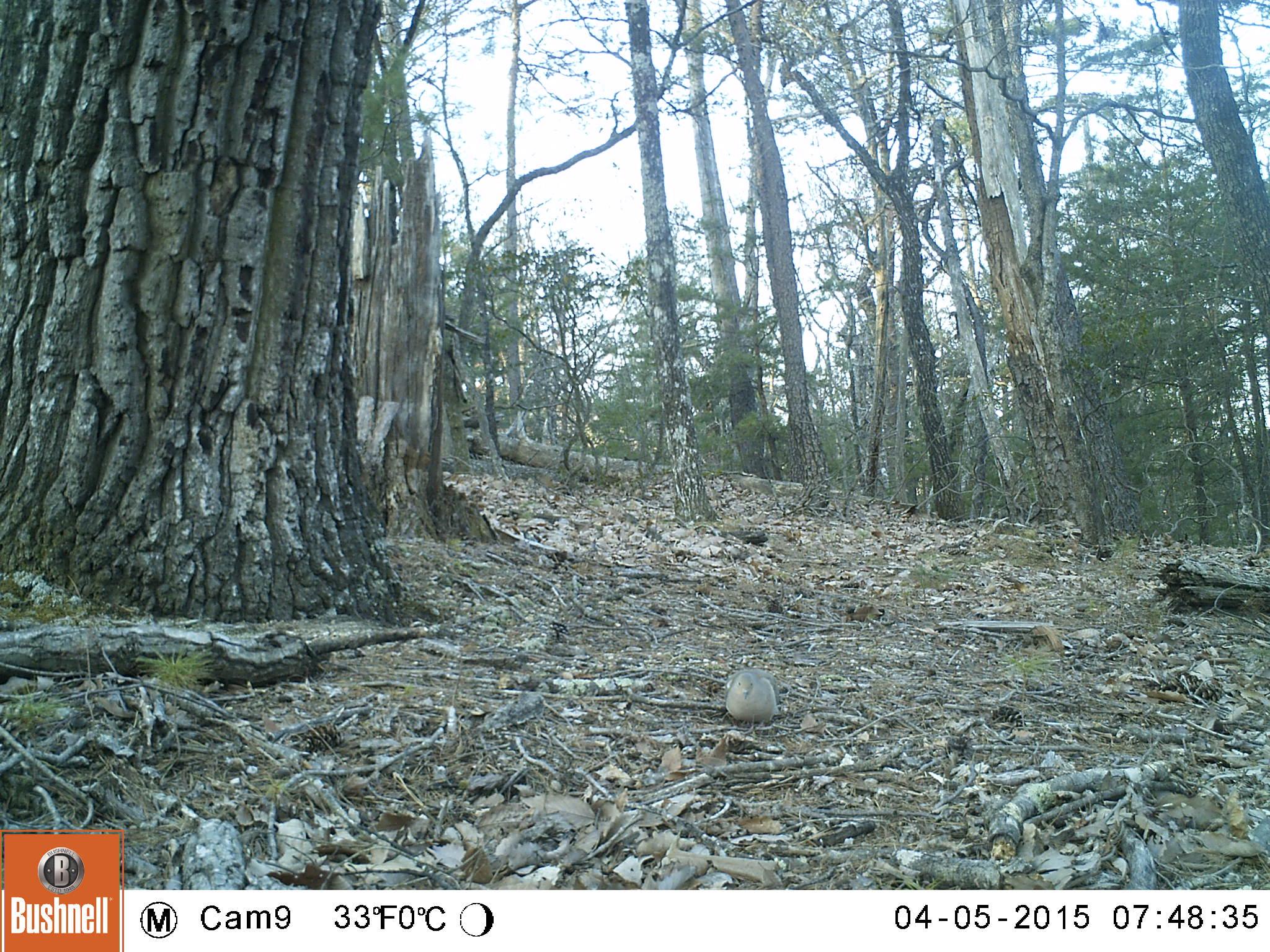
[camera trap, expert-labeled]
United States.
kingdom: Animalia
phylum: Chordata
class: Aves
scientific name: Aves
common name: bird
Bird (Aves).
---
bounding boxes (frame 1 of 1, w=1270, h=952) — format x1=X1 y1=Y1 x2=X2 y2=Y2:
Bird: x1=718 y1=666 x2=781 y2=728